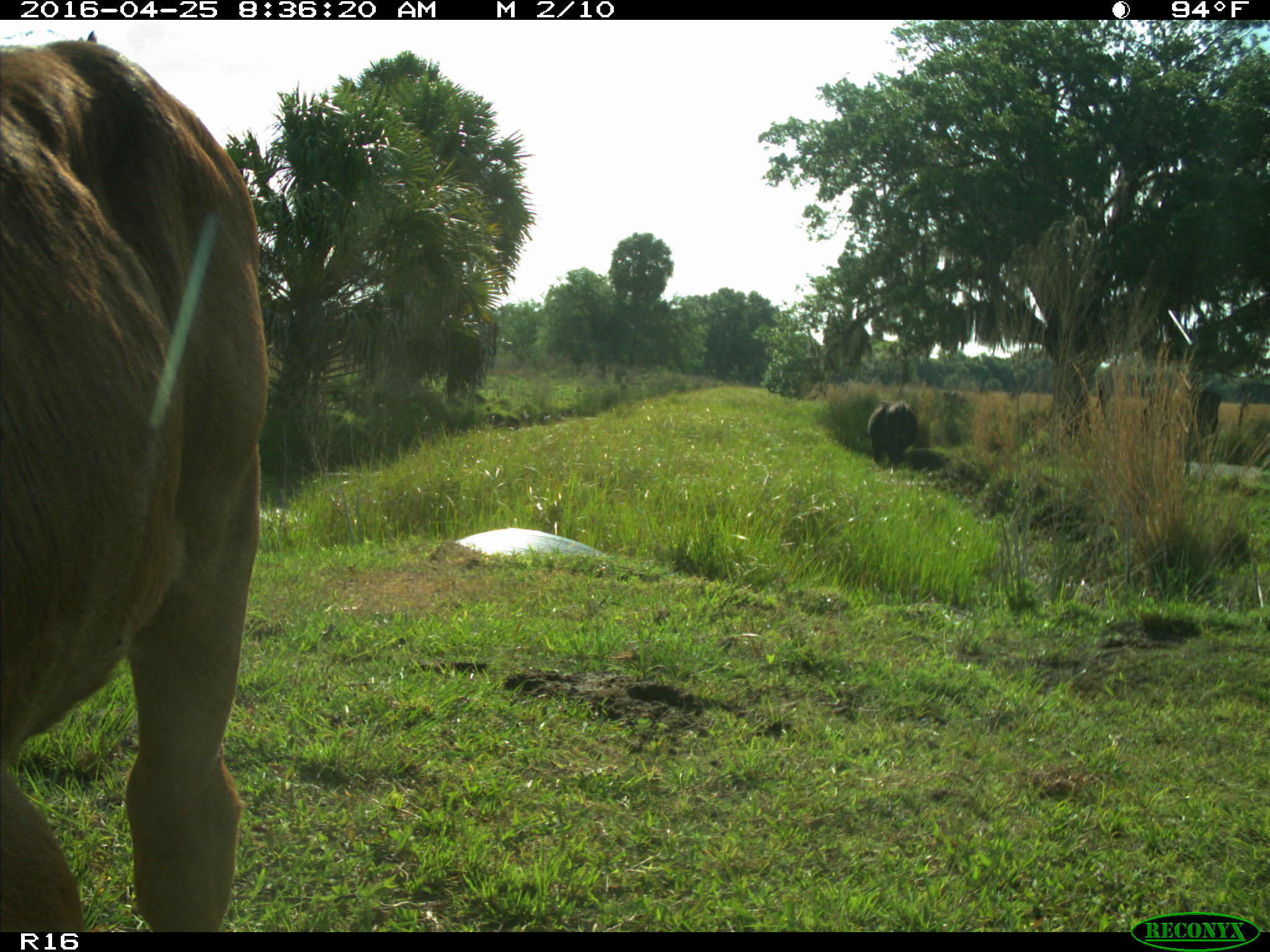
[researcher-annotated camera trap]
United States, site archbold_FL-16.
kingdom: Animalia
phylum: Chordata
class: Mammalia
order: Artiodactyla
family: Bovidae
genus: Bos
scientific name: Bos taurus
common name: domestic cow